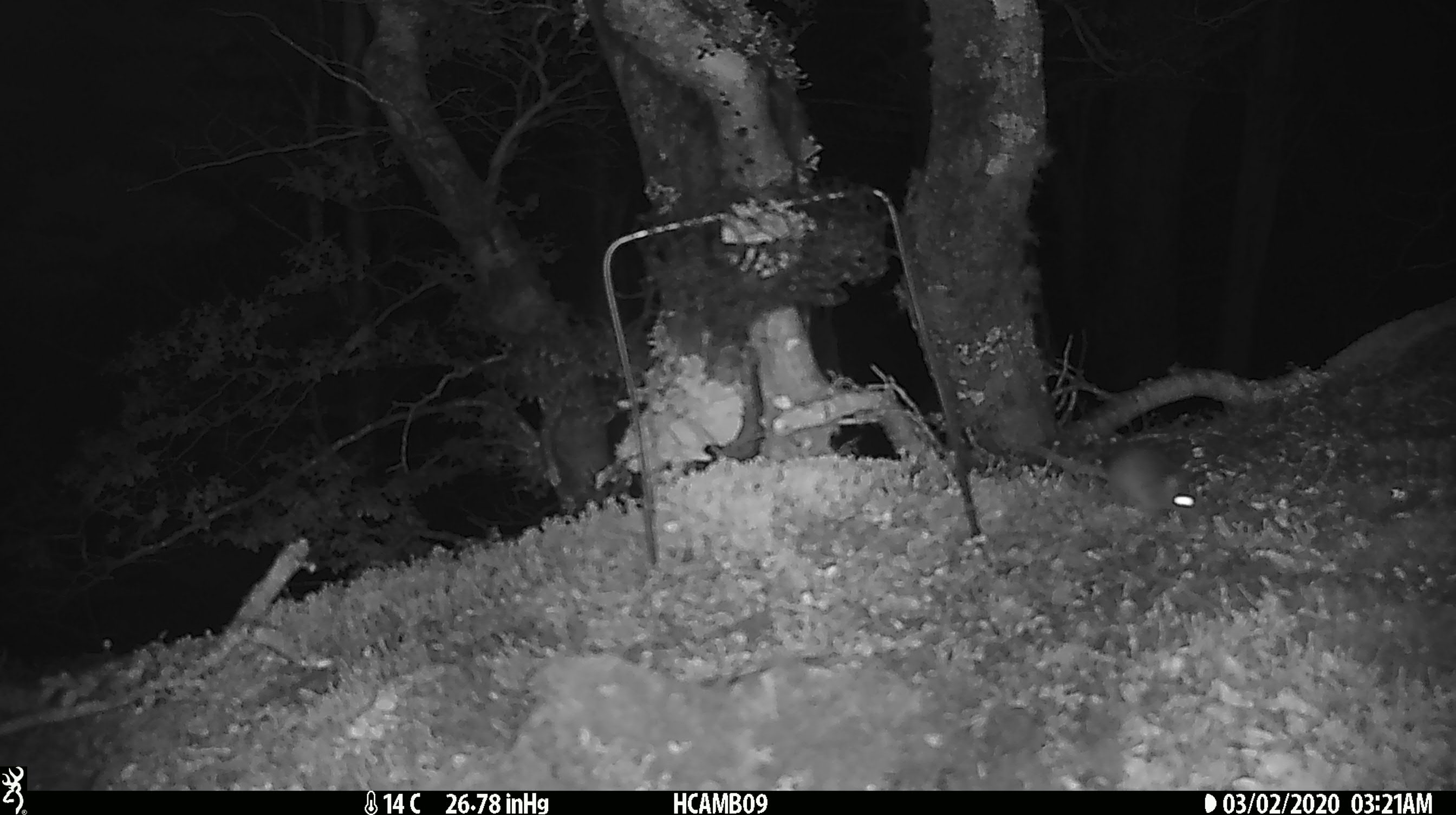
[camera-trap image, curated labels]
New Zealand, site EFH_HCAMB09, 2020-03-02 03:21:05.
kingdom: Animalia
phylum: Chordata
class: Mammalia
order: Rodentia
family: Muridae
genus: Mus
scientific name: Mus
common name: mouse